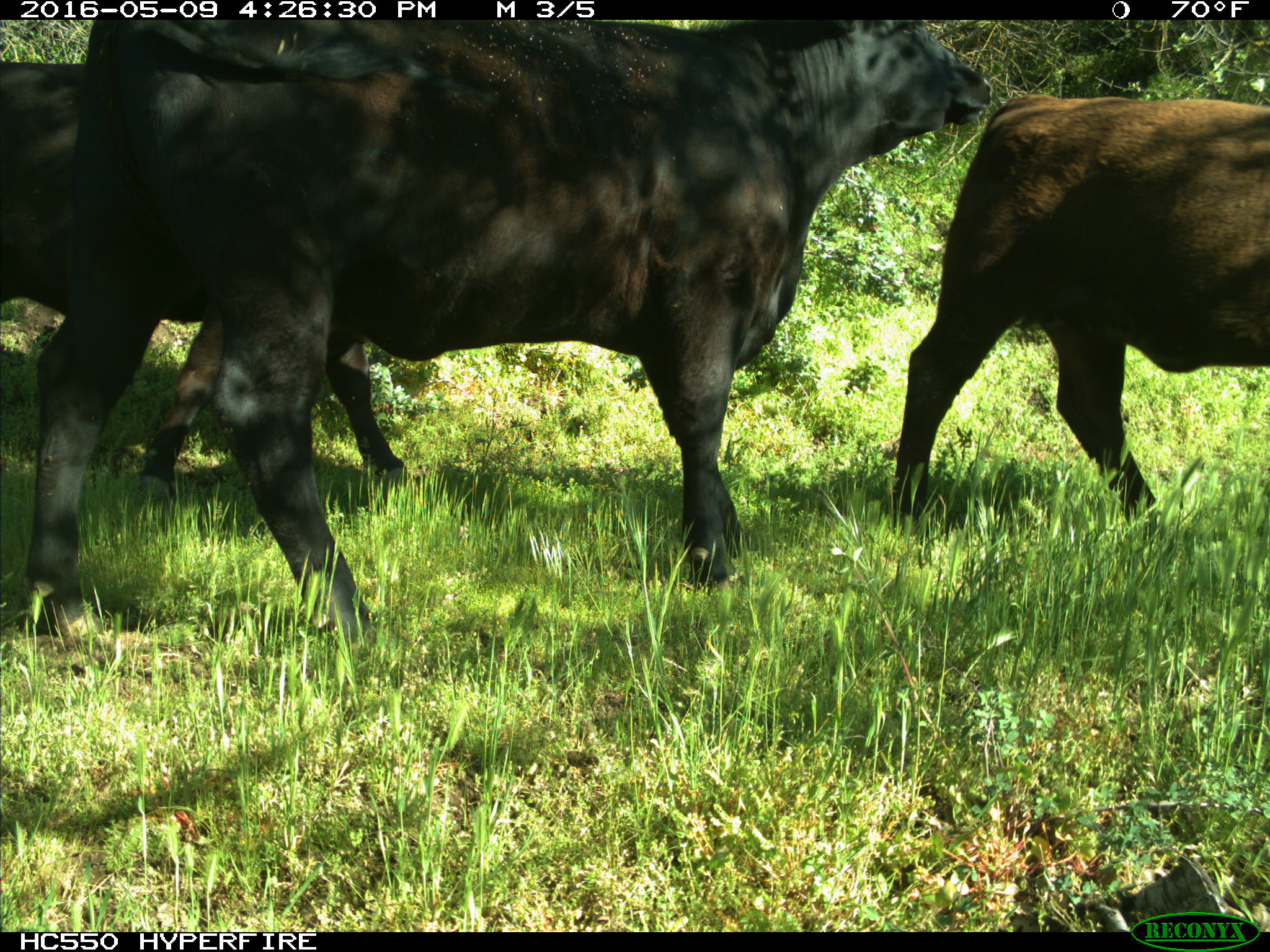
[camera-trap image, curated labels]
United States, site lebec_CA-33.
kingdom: Animalia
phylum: Chordata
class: Mammalia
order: Artiodactyla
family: Bovidae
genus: Bos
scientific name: Bos taurus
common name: domestic cow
Bos taurus (domestic cow).